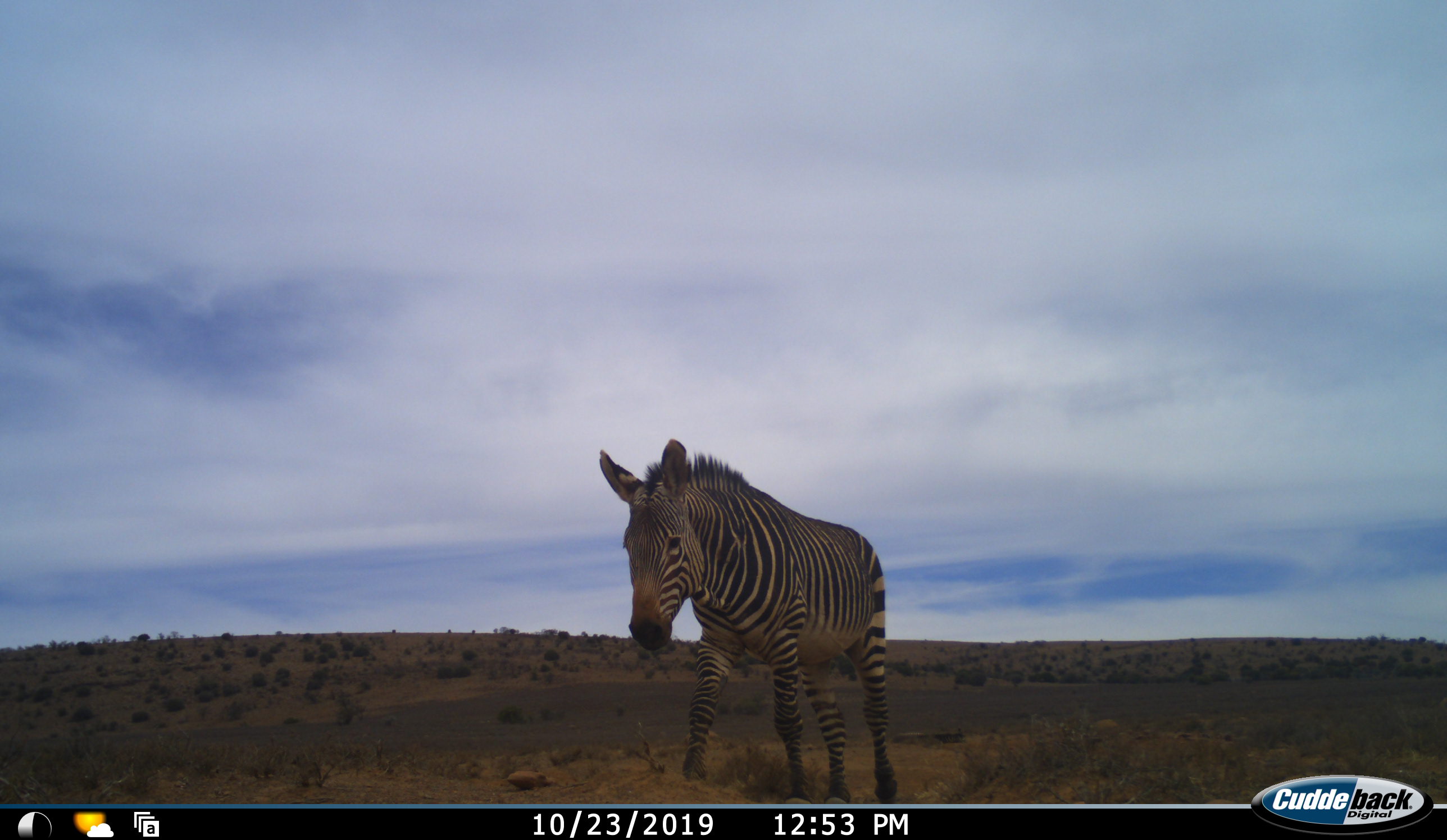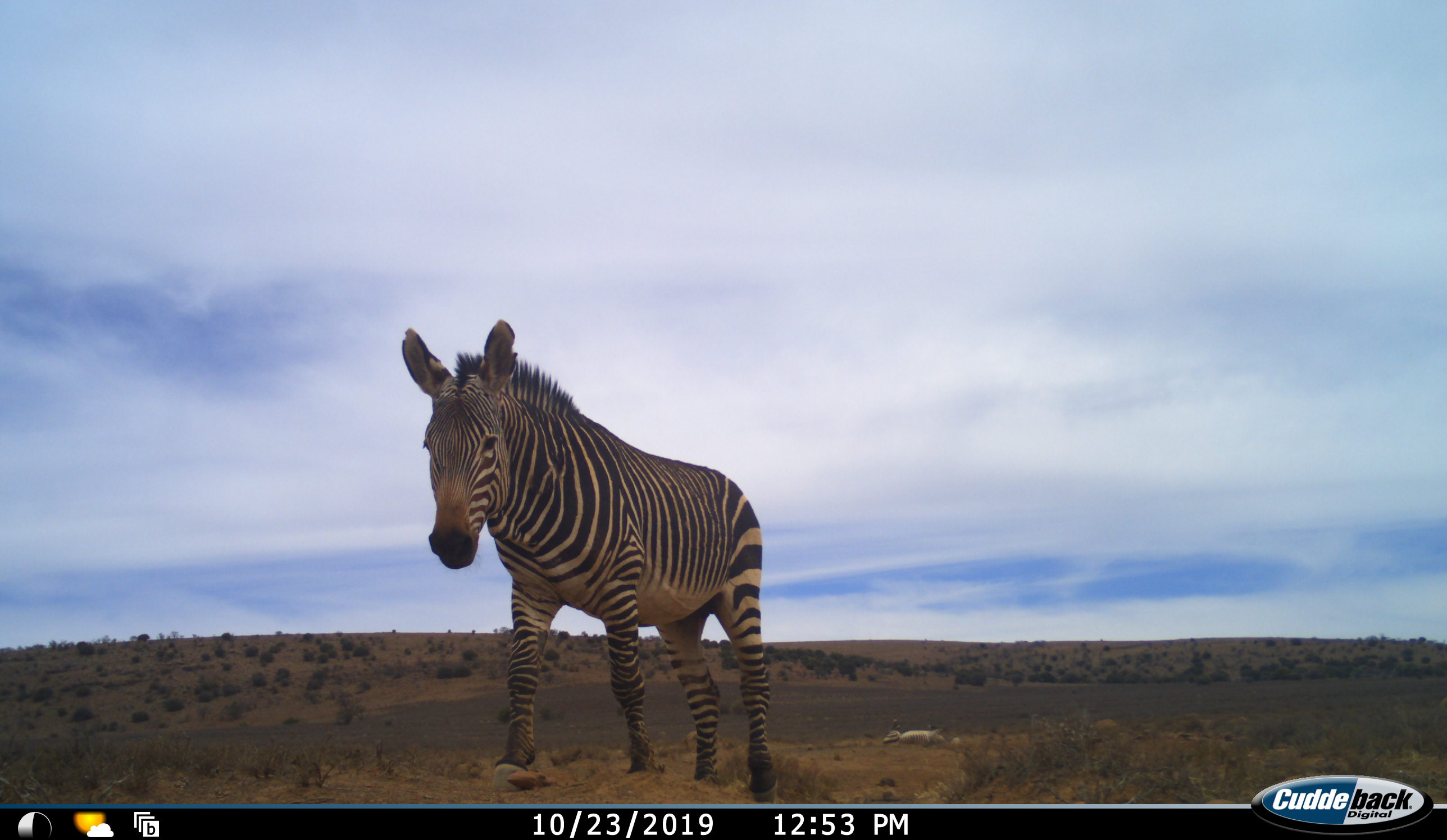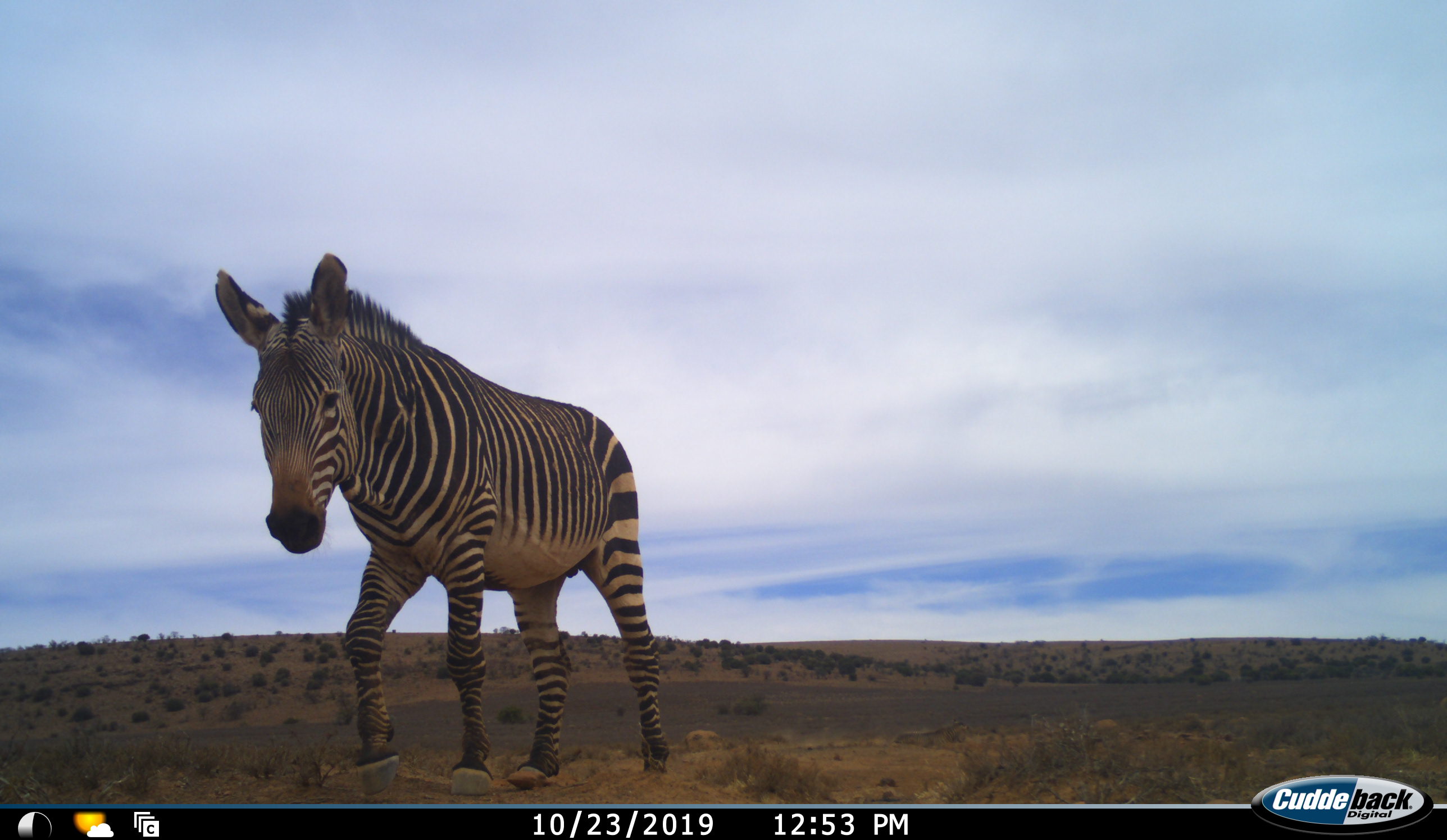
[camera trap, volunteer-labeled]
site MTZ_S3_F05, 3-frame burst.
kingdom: Animalia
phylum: Chordata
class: Mammalia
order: Perissodactyla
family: Equidae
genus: Equus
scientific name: Equus zebra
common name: mountain zebra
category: zebramountain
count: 1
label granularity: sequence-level